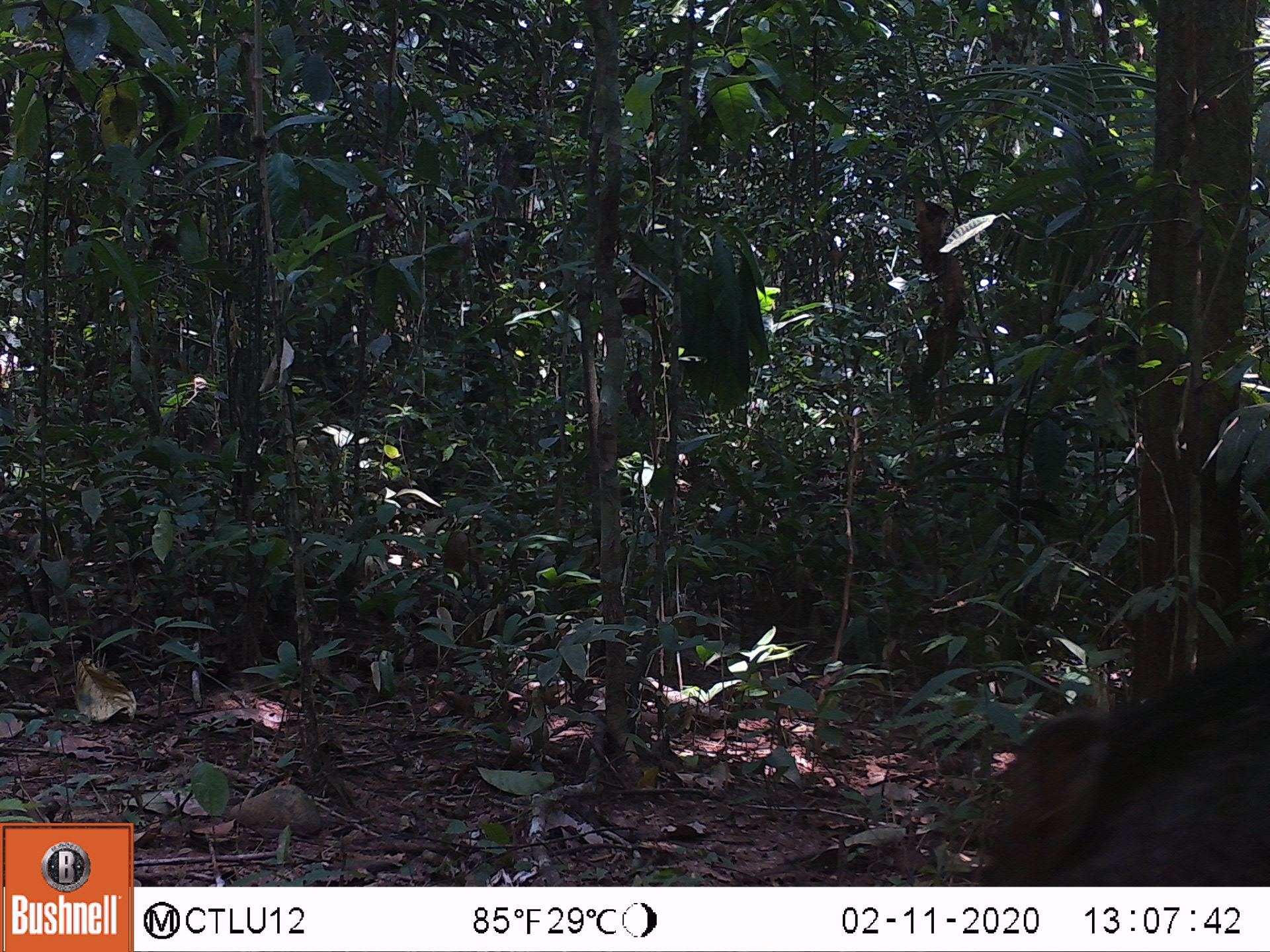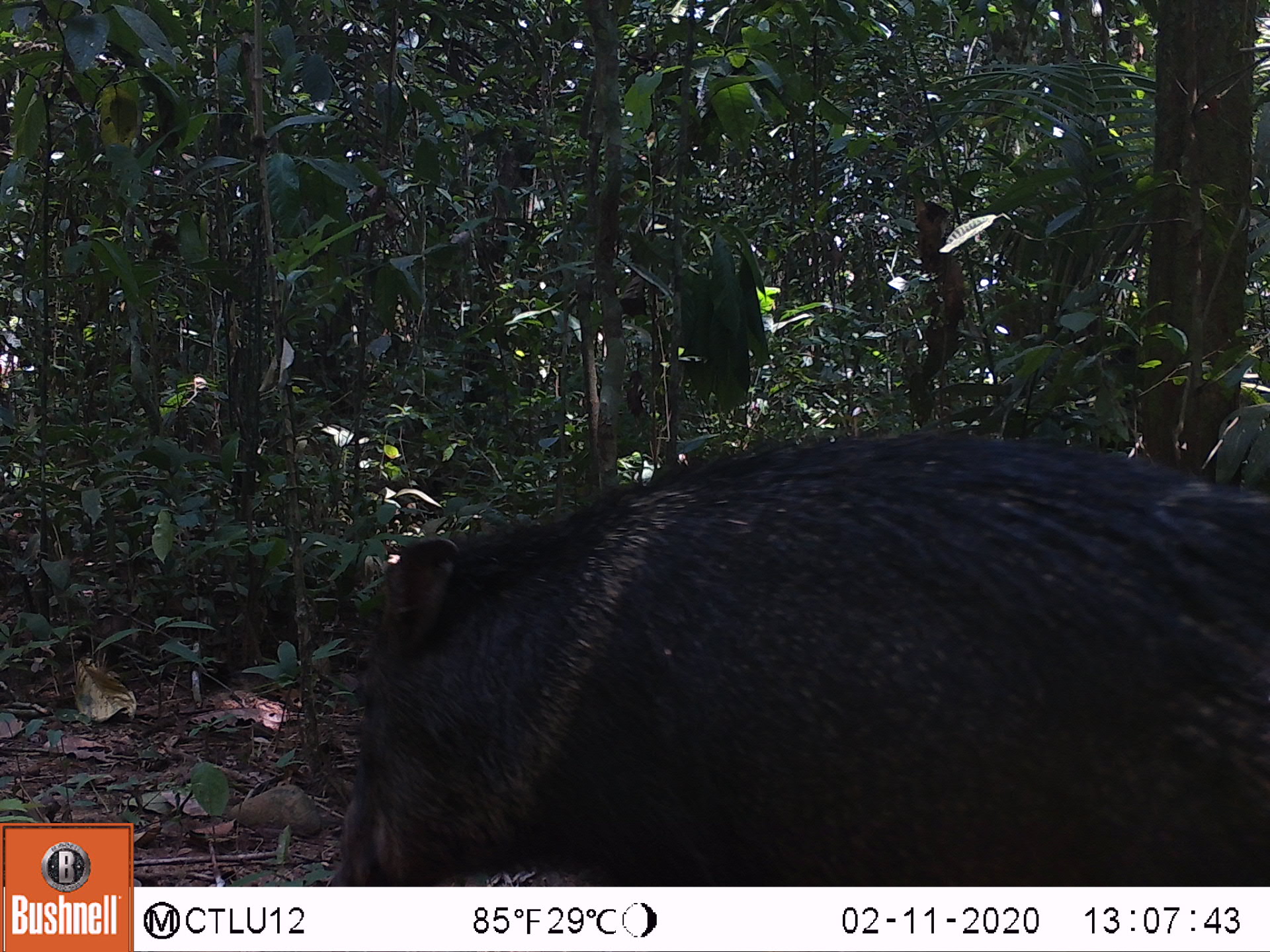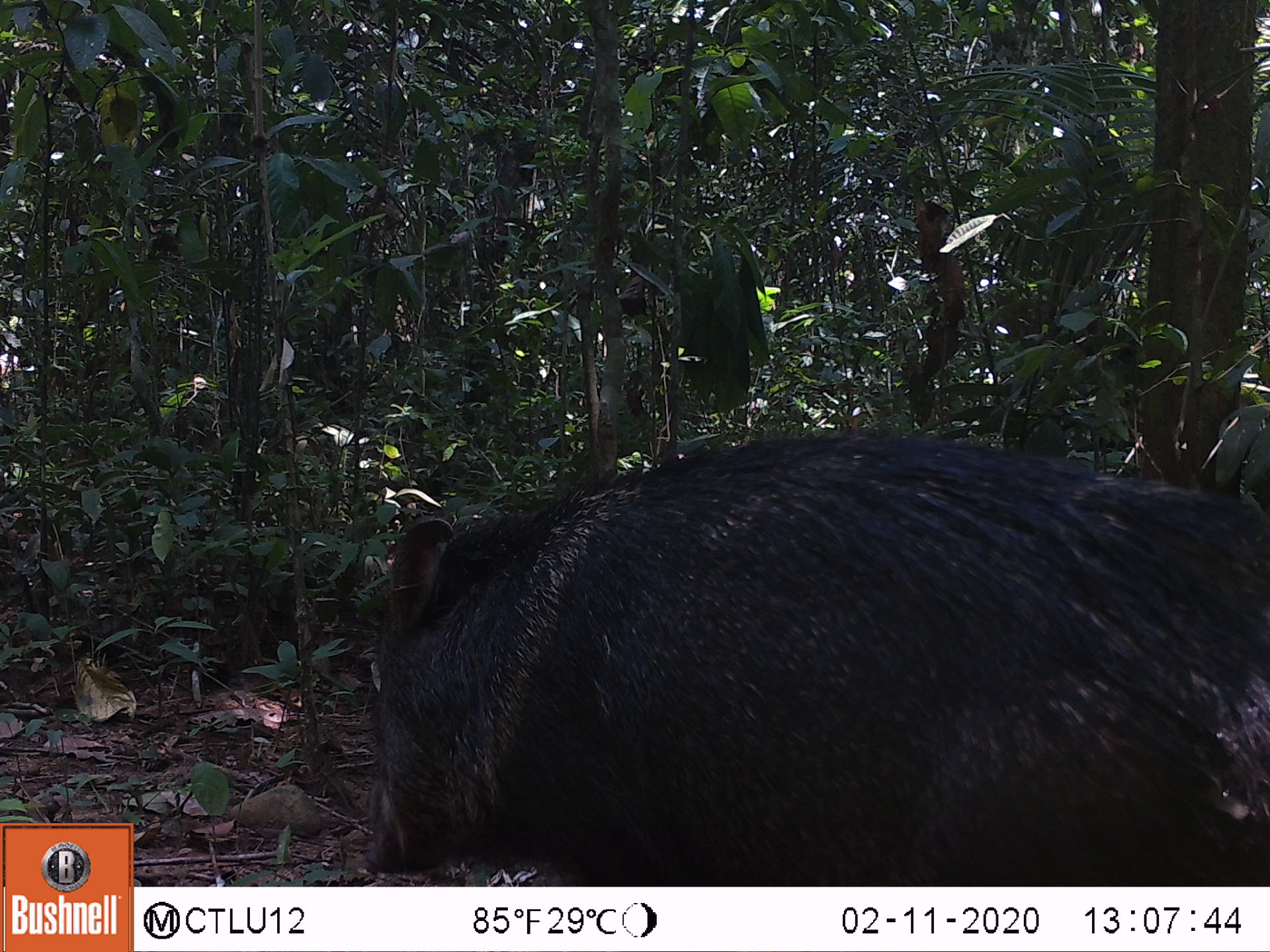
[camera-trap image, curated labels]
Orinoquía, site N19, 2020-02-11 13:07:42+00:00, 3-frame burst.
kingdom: Animalia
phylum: Chordata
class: Mammalia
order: Artiodactyla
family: Tayassuidae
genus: Pecari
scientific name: Pecari tajacu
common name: collared peccary